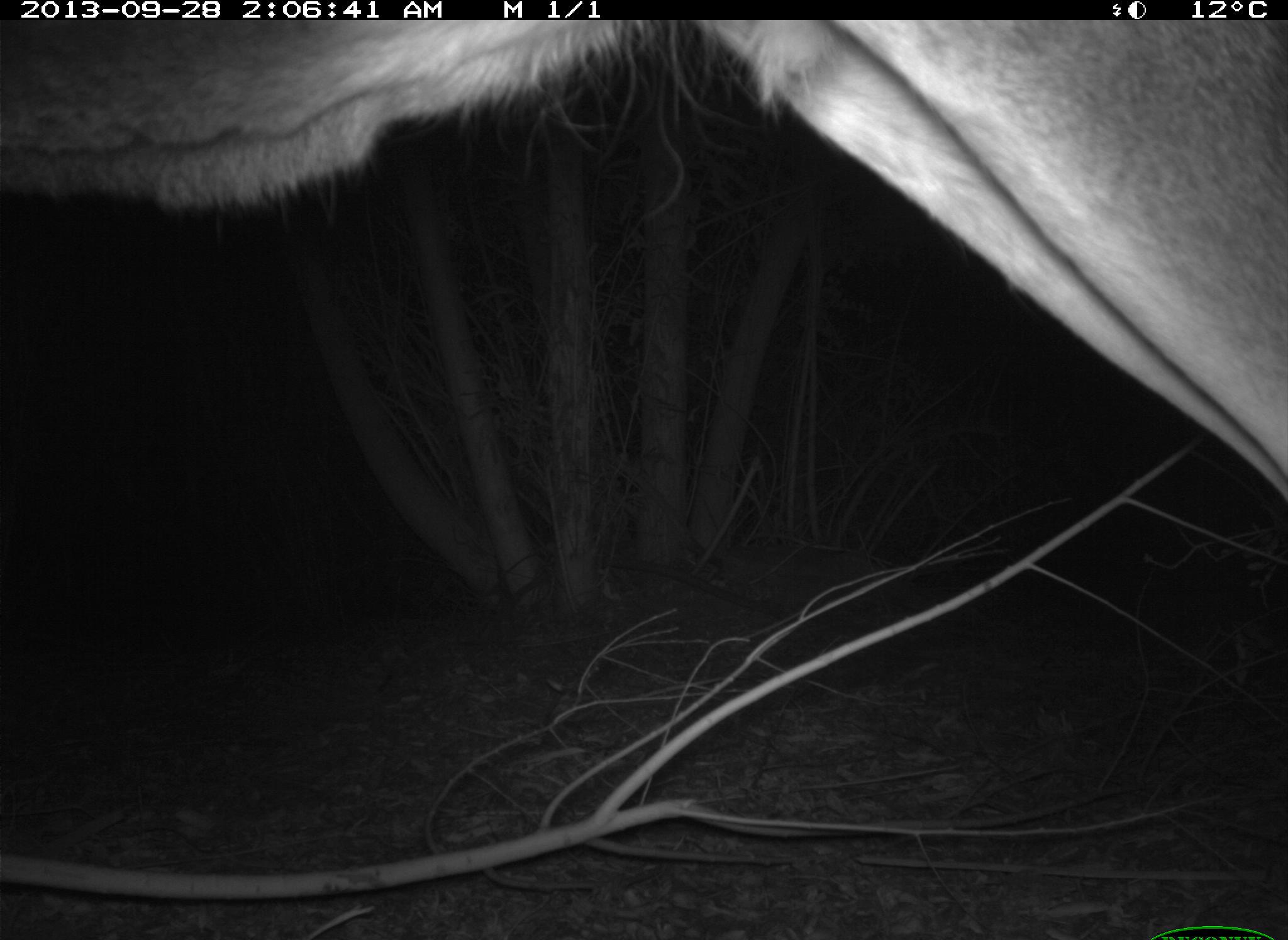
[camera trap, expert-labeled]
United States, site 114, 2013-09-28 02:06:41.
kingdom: Animalia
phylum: Chordata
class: Mammalia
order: Artiodactyla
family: Cervidae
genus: Odocoileus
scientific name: Odocoileus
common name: deer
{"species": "deer (Odocoileus)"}